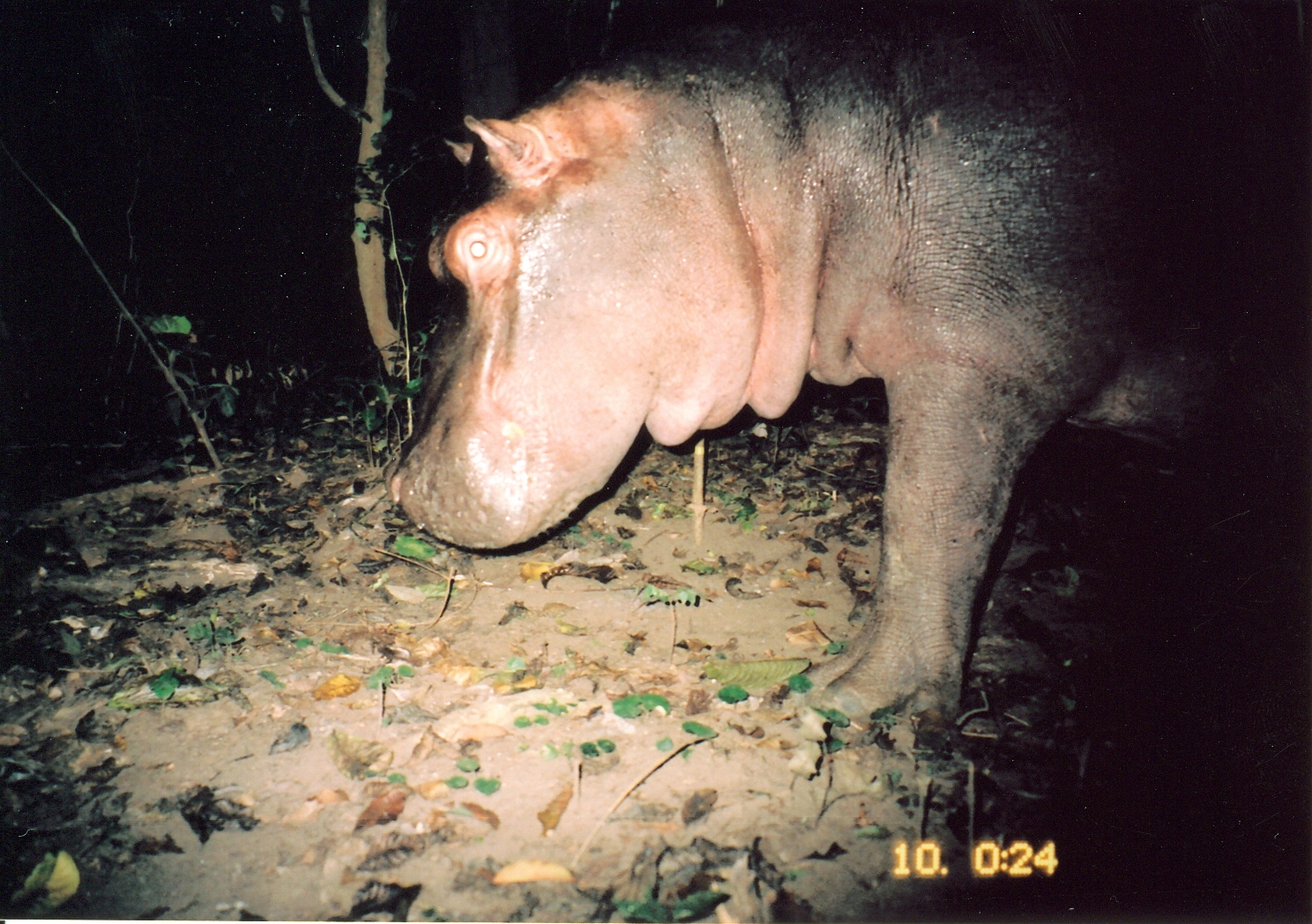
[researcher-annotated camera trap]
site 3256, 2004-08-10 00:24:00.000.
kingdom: Animalia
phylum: Chordata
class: Mammalia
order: Artiodactyla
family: Hippopotamidae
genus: Hippopotamus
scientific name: Hippopotamus amphibius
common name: hippopotamus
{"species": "Hippopotamus amphibius (hippopotamus)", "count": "1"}